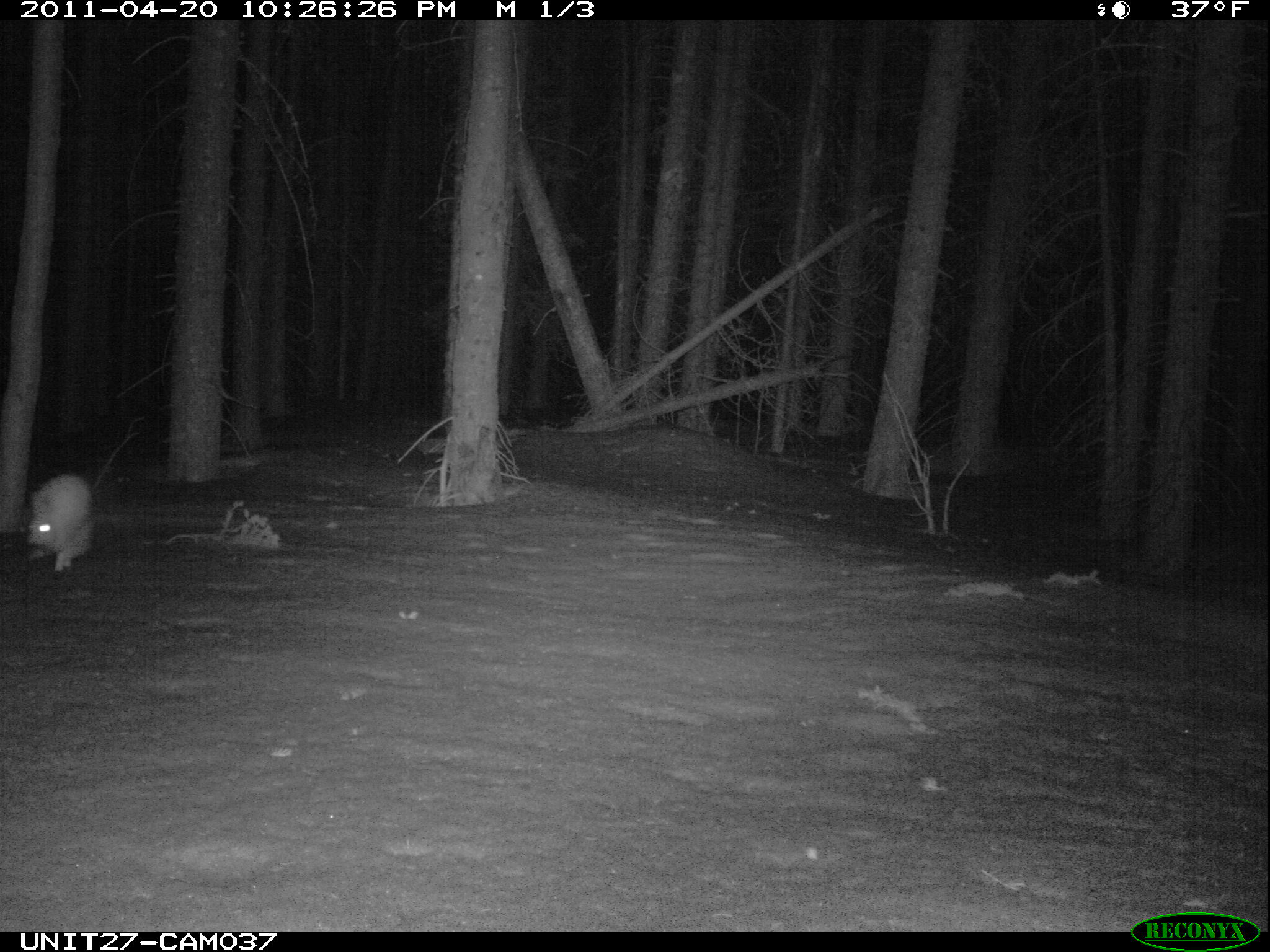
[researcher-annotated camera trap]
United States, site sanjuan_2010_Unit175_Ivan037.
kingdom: Animalia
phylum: Chordata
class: Mammalia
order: Lagomorpha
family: Leporidae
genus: Lepus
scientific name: Lepus americanus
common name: snowshoe hare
Lepus americanus (snowshoe hare).